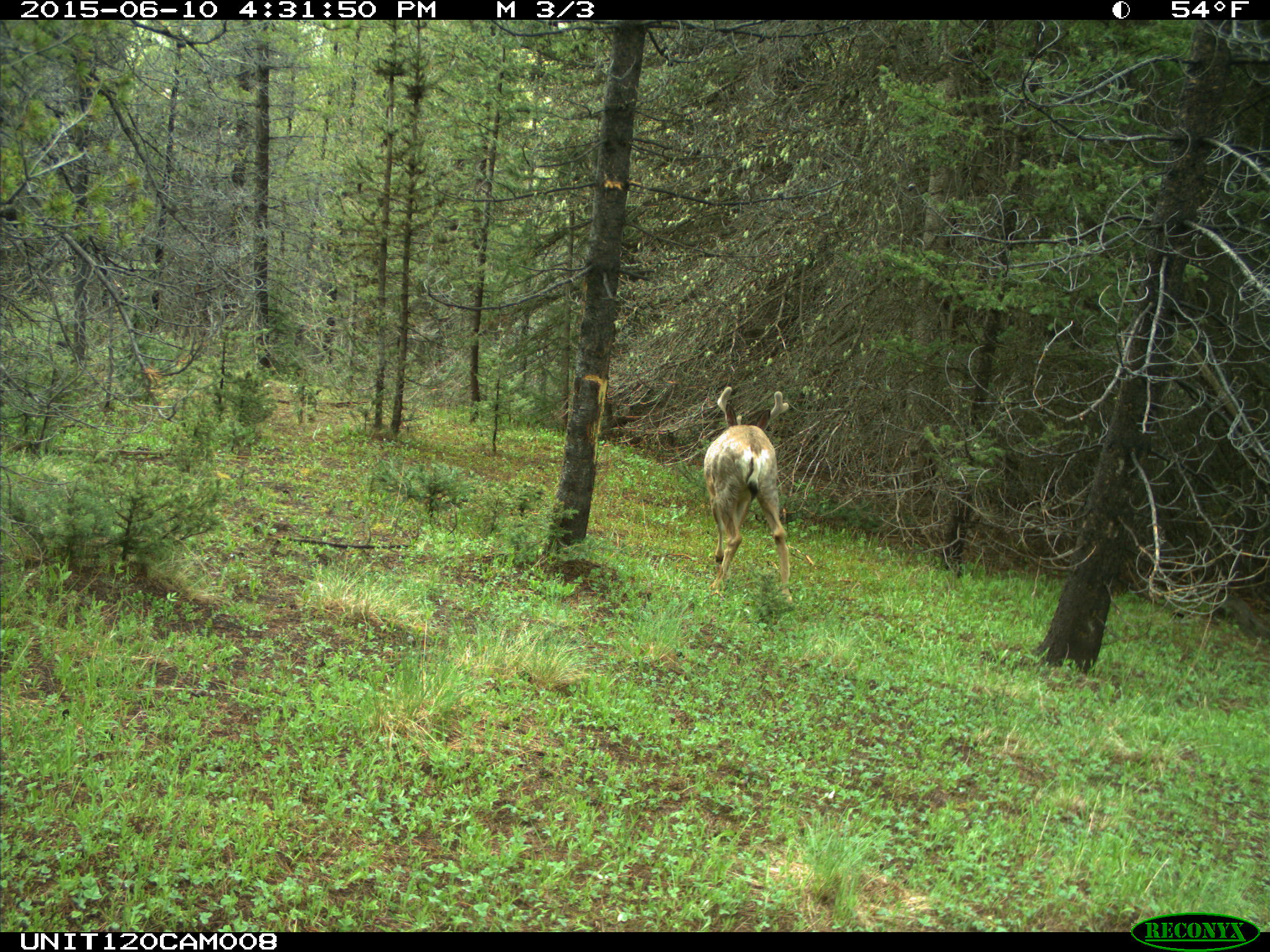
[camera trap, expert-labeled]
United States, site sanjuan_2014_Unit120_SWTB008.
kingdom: Animalia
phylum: Chordata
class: Mammalia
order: Artiodactyla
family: Cervidae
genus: Odocoileus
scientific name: Odocoileus hemionus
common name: mule deer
Odocoileus hemionus (mule deer).